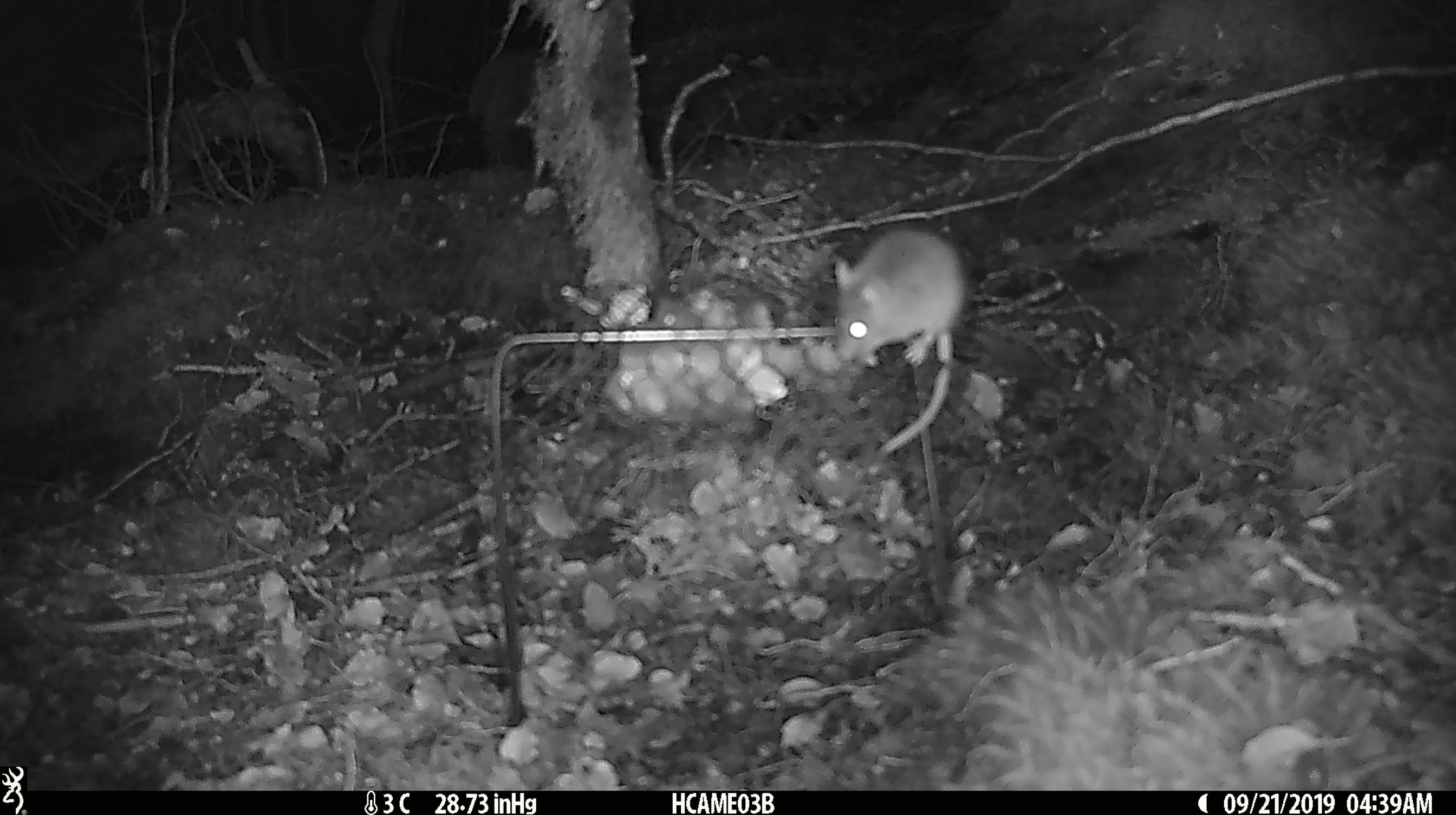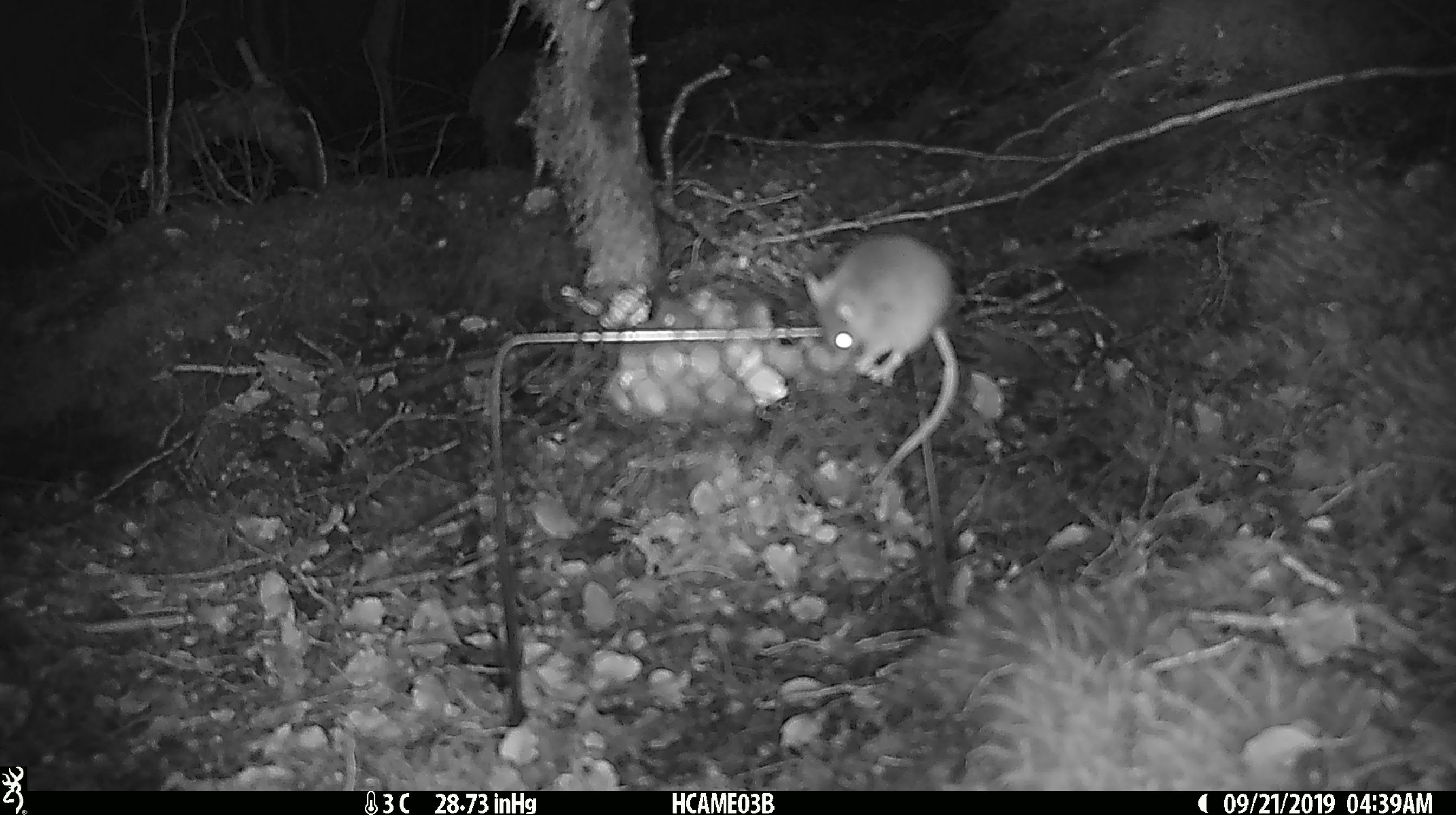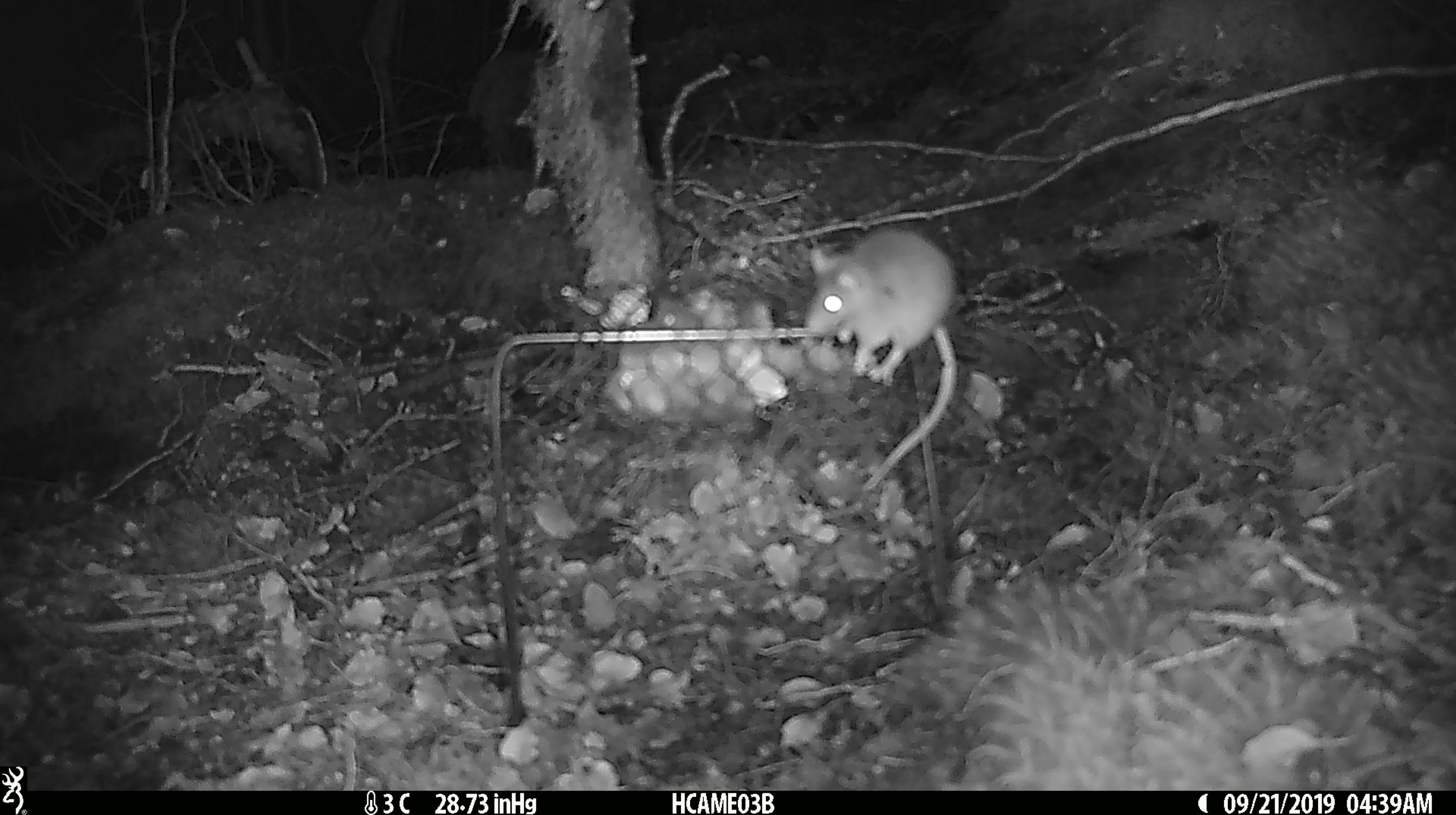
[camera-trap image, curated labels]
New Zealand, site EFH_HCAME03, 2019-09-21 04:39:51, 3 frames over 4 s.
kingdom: Animalia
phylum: Chordata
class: Mammalia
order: Rodentia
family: Muridae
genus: Mus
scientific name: Mus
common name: mouse